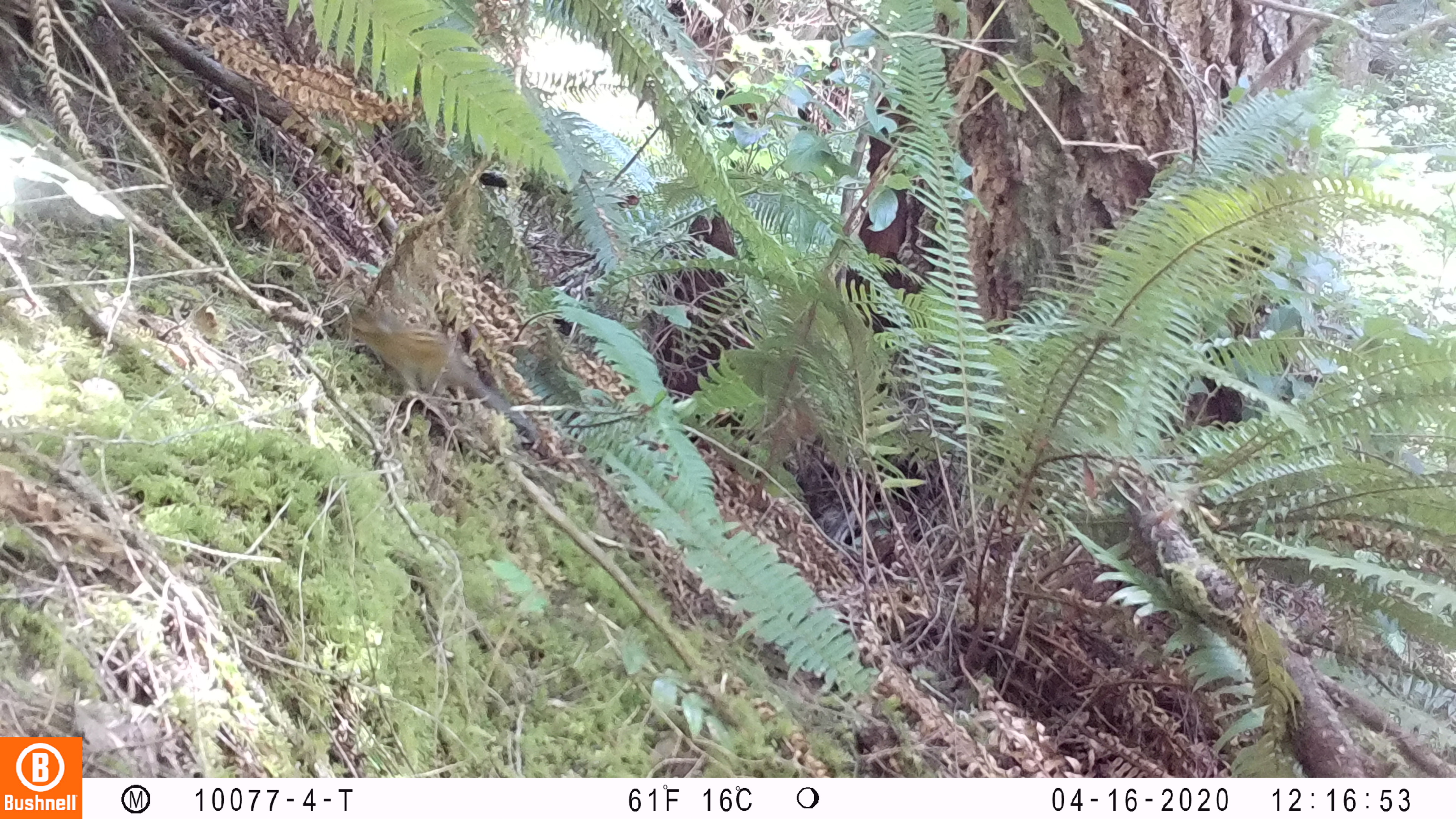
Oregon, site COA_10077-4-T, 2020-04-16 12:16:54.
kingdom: Animalia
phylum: Chordata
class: Mammalia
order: Rodentia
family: Sciuridae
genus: Neotamias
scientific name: Neotamias townsendii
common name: townsend's chipmunk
Townsend's chipmunk (Neotamias townsendii).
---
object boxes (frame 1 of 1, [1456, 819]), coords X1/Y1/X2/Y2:
townsend's chipmunk: 341/303/534/434